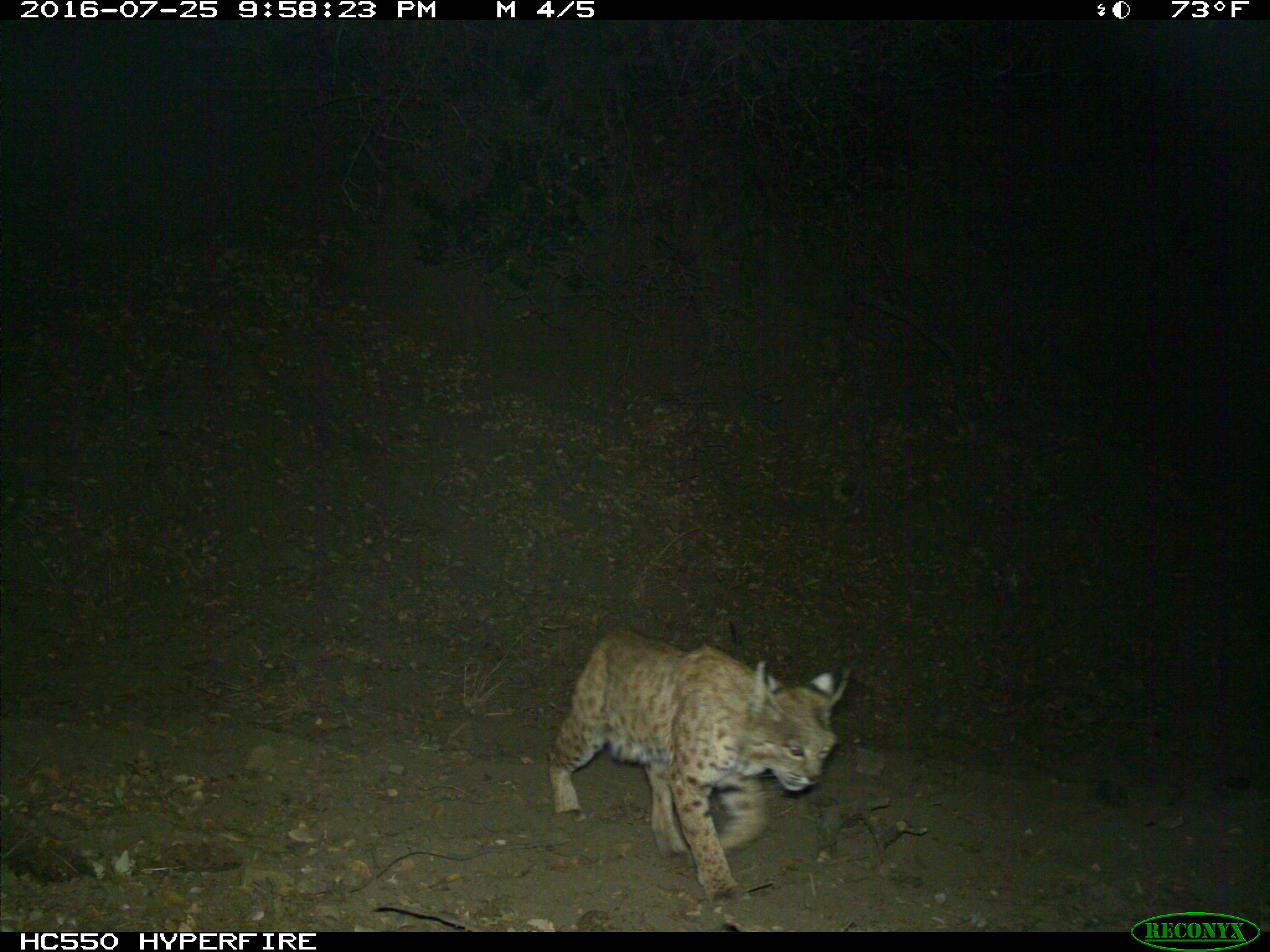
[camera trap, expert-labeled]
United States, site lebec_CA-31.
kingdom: Animalia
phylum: Chordata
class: Mammalia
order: Carnivora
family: Felidae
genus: Lynx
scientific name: Lynx rufus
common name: bobcat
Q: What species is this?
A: Lynx rufus (bobcat).